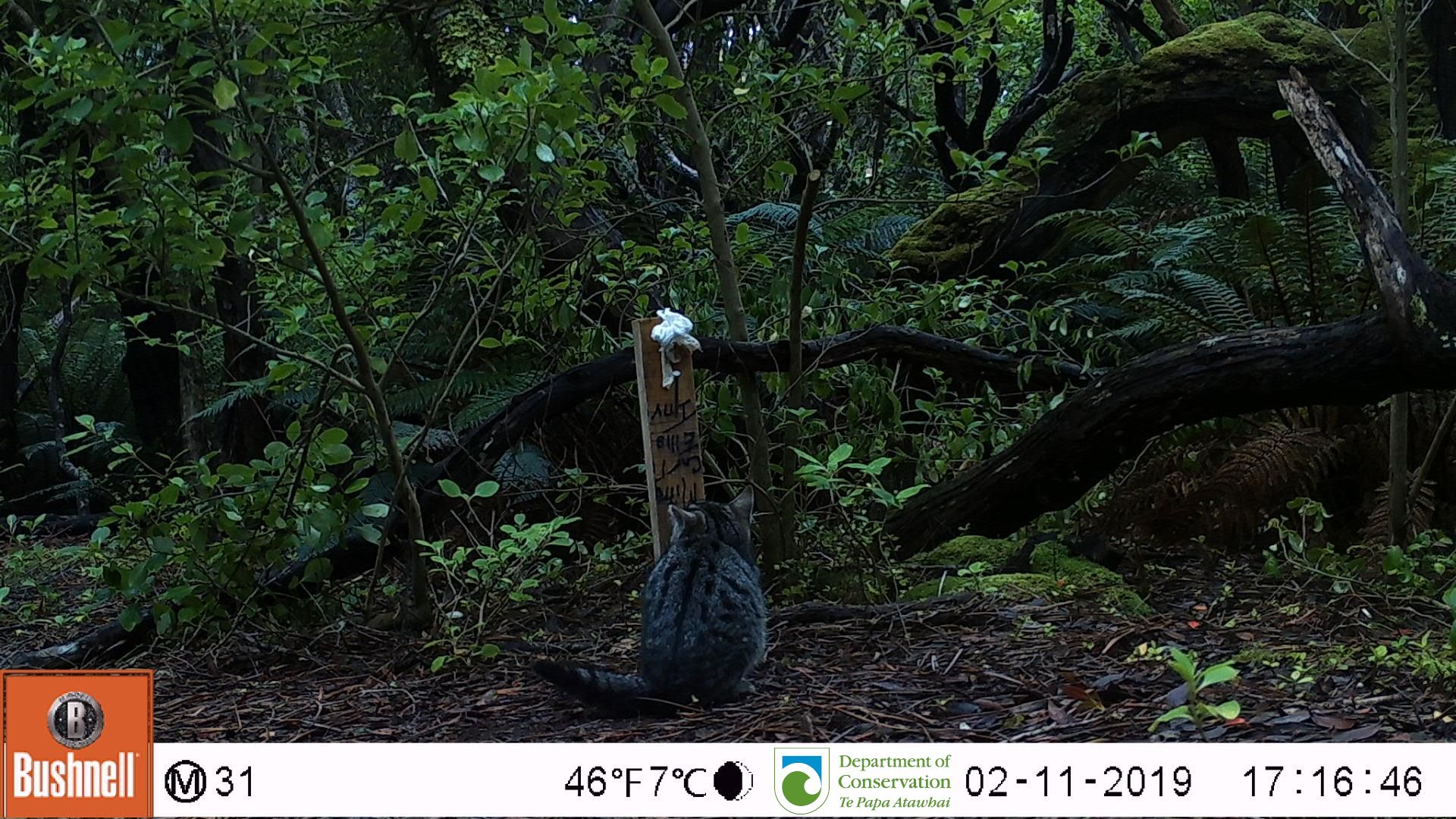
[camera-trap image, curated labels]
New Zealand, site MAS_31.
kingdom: Animalia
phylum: Chordata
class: Mammalia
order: Carnivora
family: Felidae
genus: Felis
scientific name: Felis catus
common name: domestic cat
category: cat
Cat (domestic cat) (Felis catus).